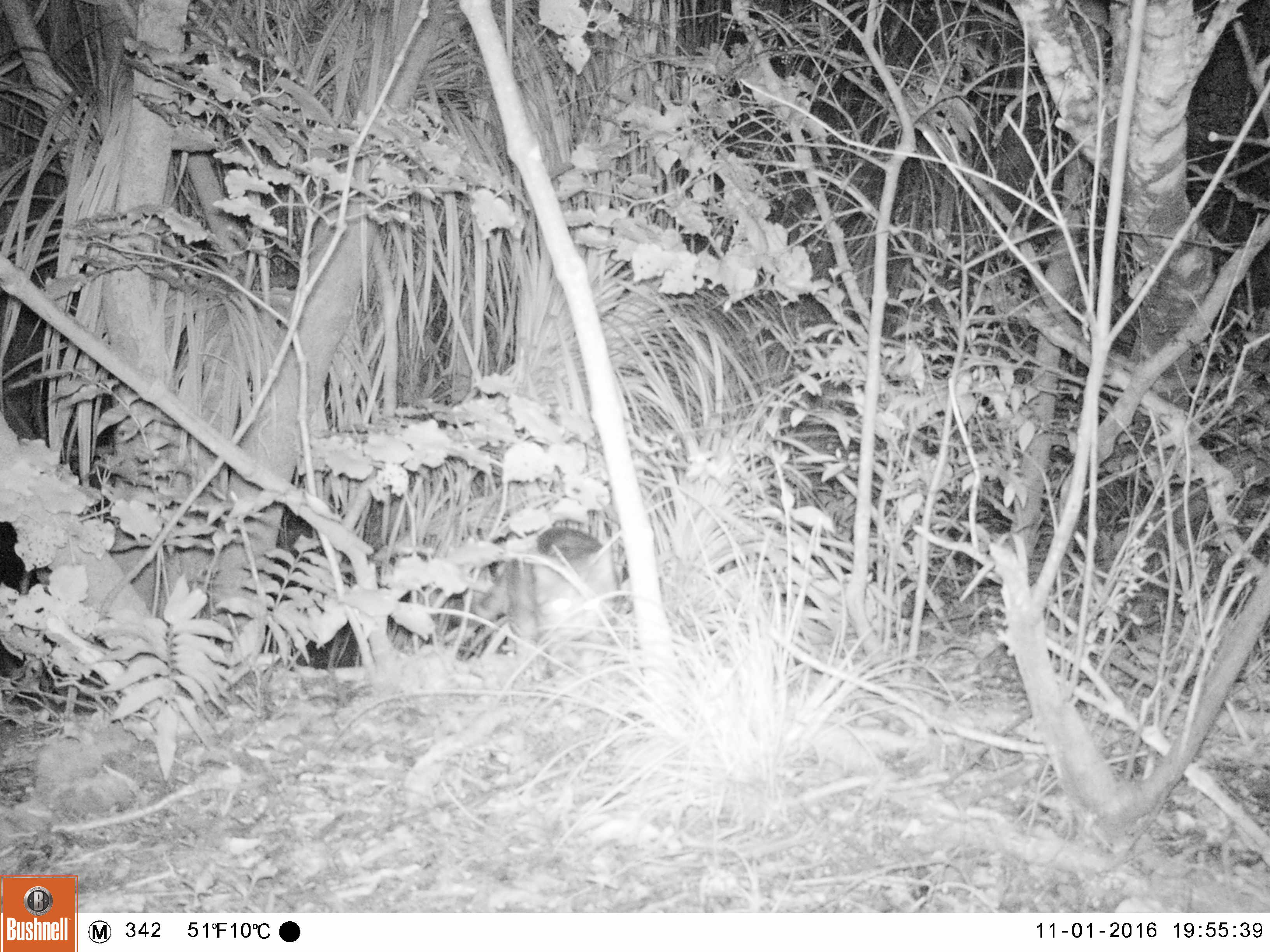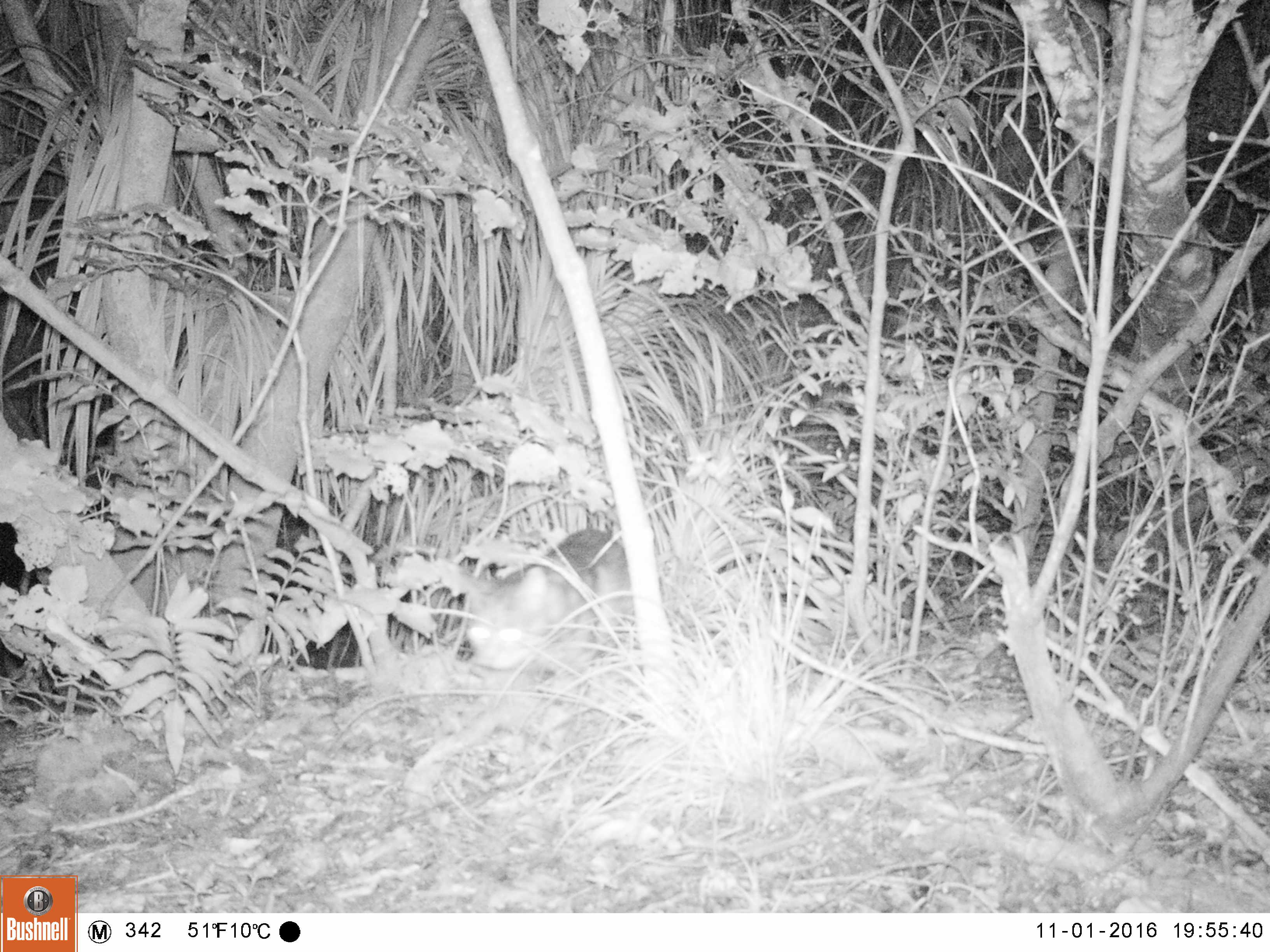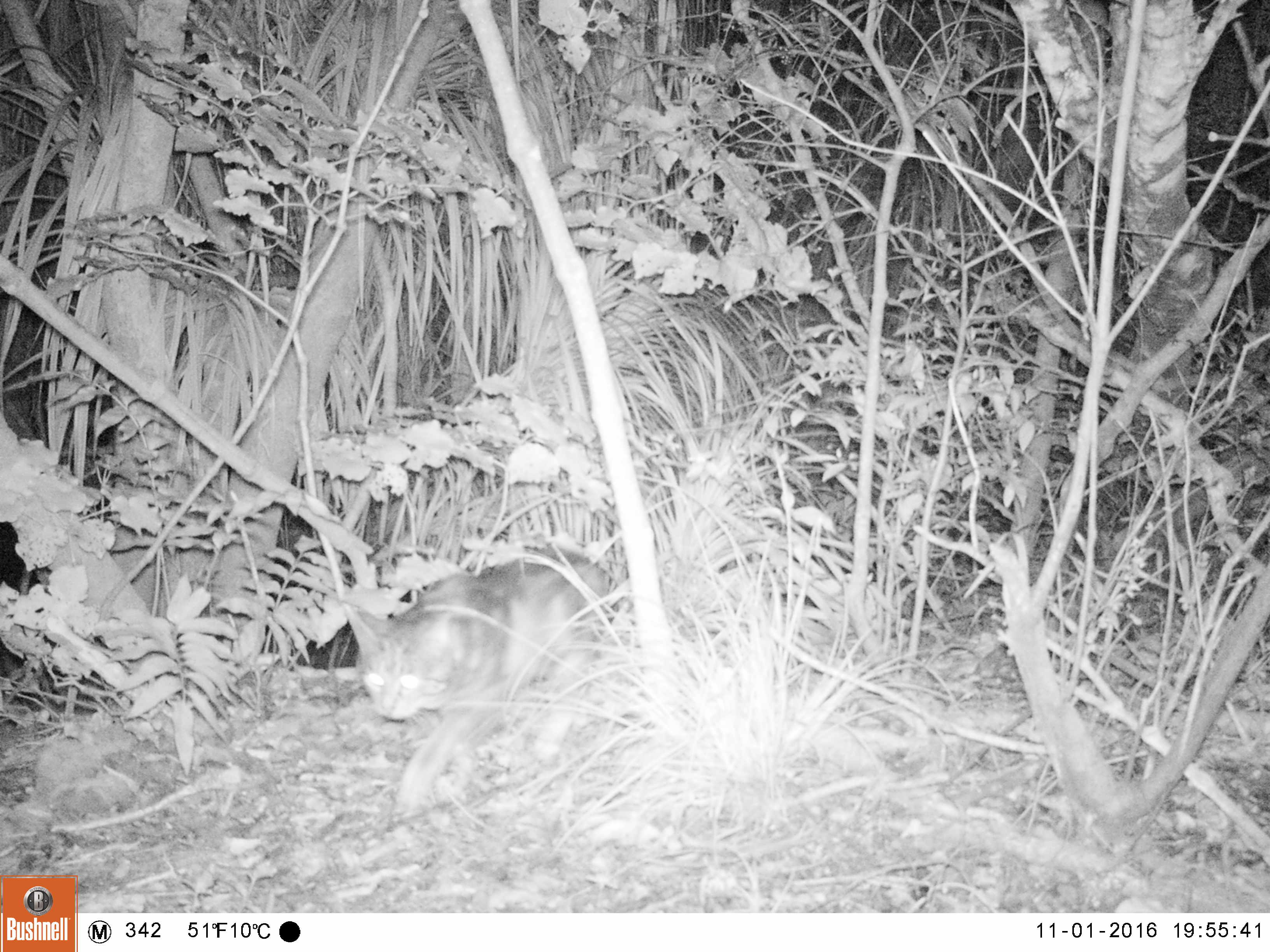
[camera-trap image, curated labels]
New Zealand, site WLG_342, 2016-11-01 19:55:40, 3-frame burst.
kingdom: Animalia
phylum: Chordata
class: Mammalia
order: Carnivora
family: Felidae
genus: Felis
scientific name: Felis catus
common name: domestic cat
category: cat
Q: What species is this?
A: Cat (domestic cat) (Felis catus).